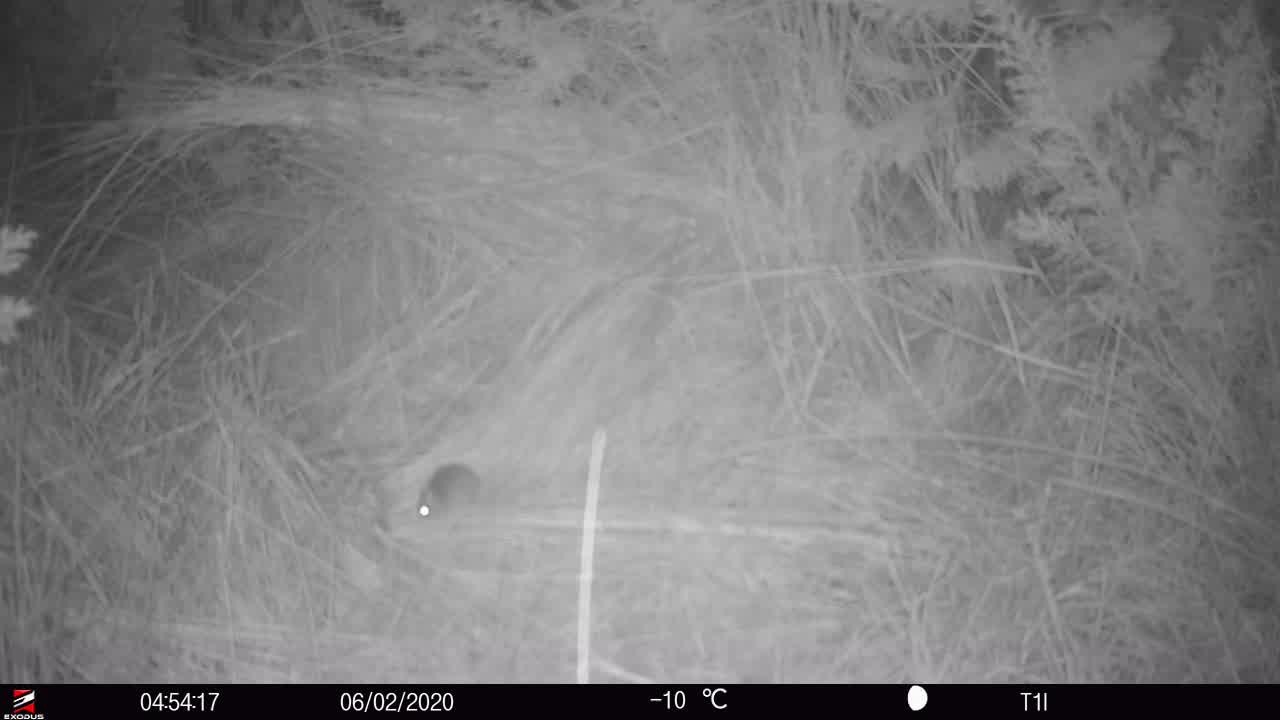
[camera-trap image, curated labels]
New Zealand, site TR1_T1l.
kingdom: Animalia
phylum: Chordata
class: Mammalia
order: Rodentia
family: Muridae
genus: Mus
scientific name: Mus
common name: mouse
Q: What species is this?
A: Mouse (Mus).